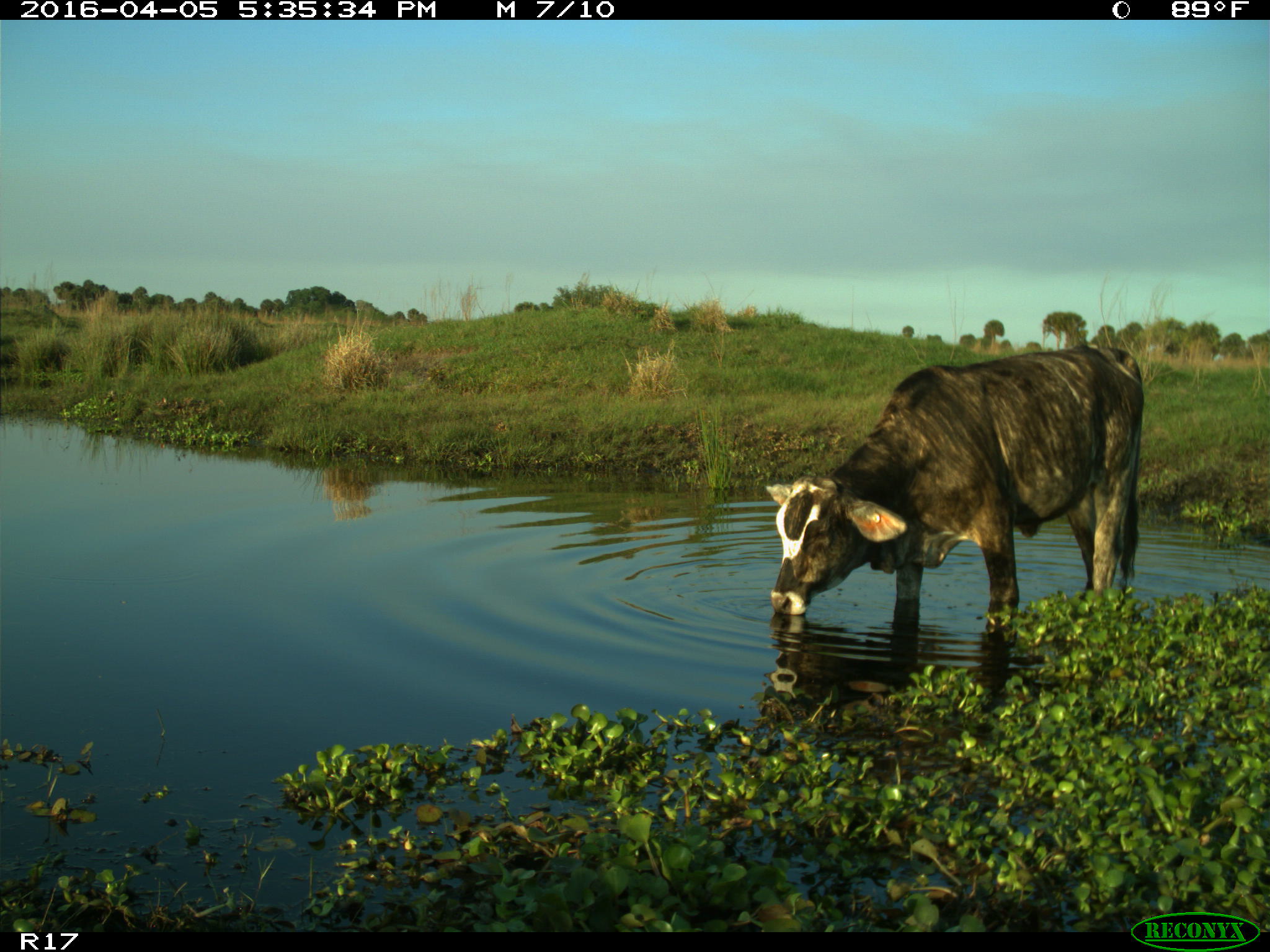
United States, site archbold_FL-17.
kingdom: Animalia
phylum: Chordata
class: Mammalia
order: Artiodactyla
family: Bovidae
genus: Bos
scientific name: Bos taurus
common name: domestic cow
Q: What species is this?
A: Bos taurus (domestic cow).